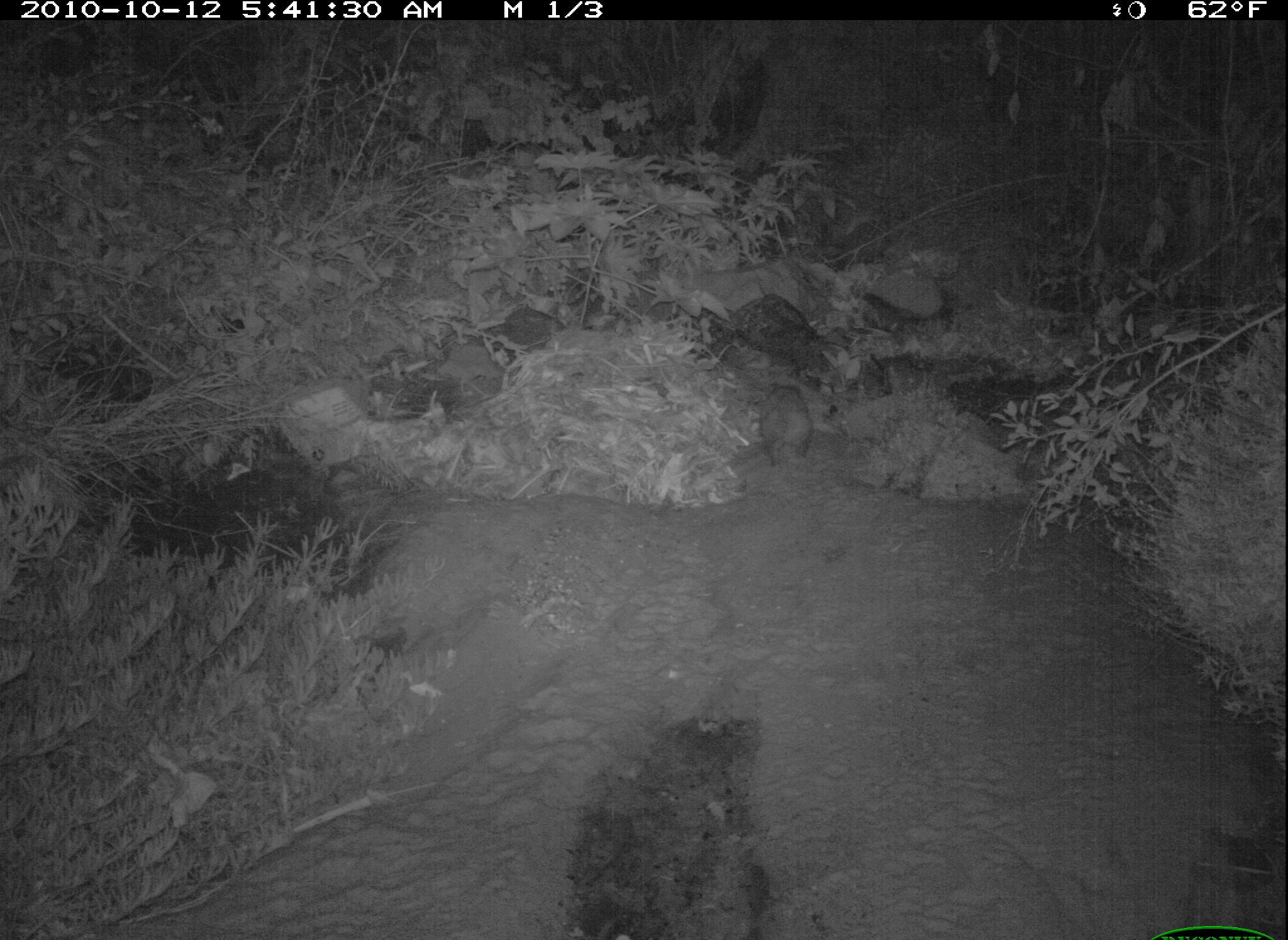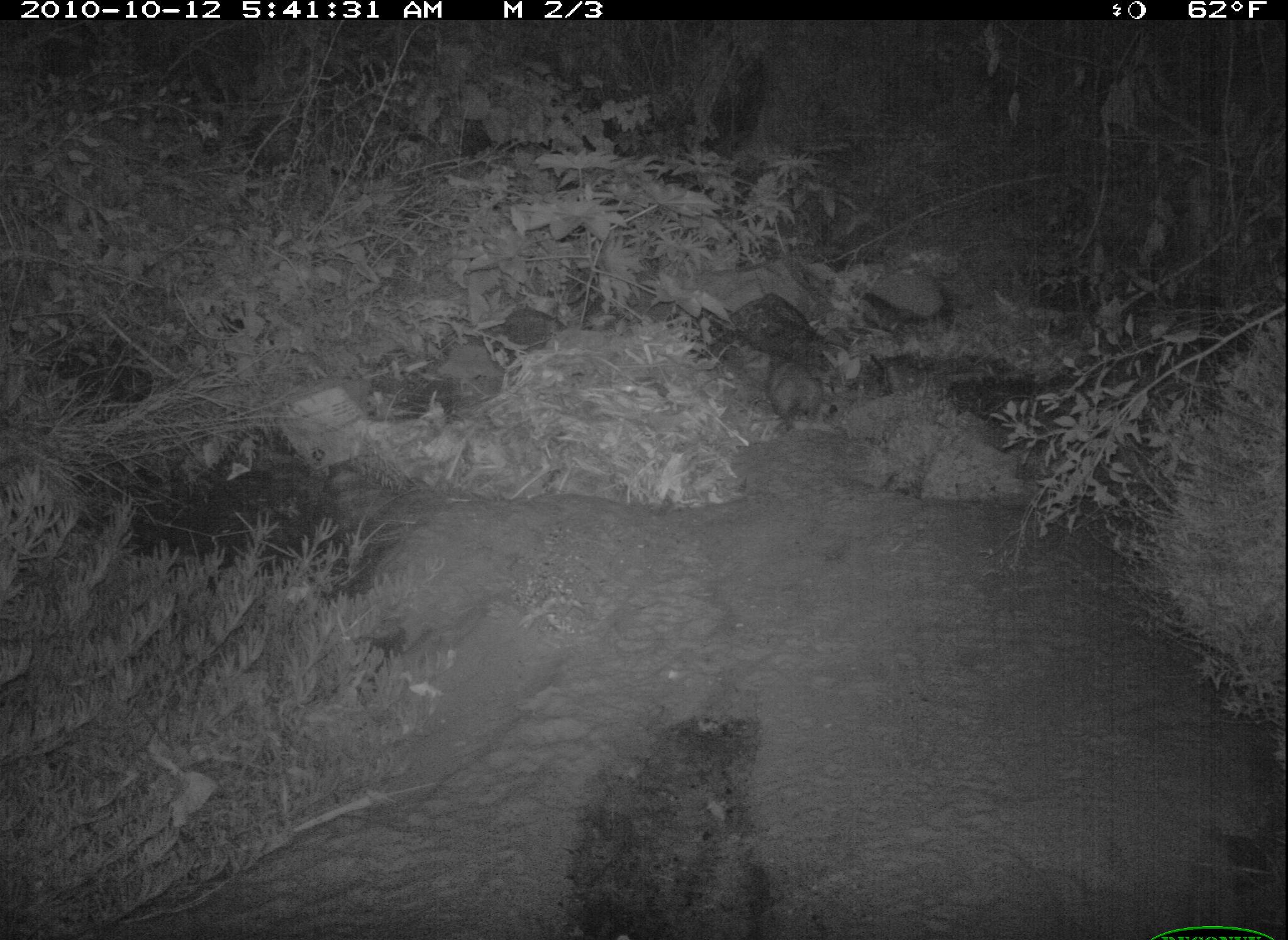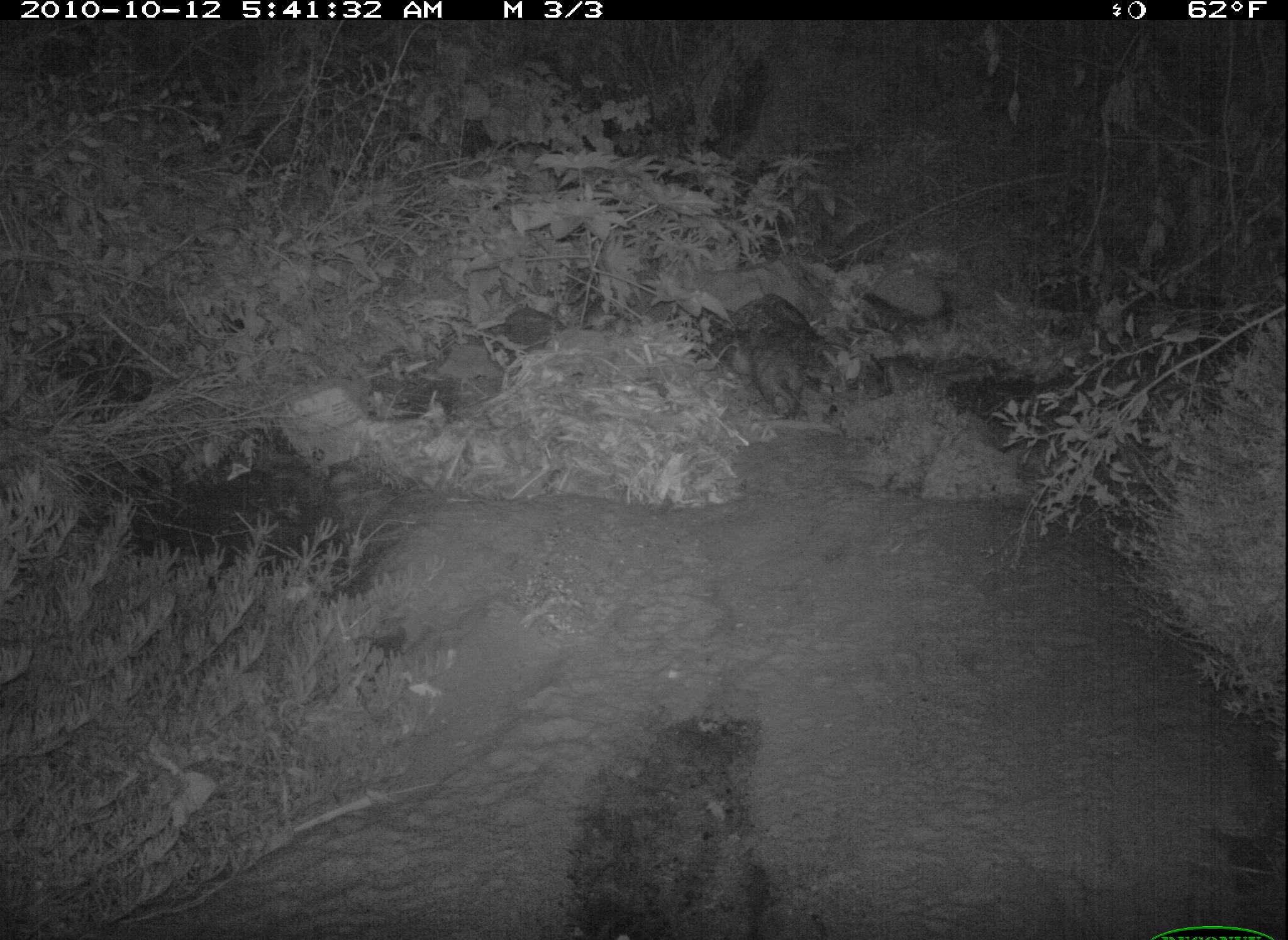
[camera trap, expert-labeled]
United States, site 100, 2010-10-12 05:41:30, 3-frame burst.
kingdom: Animalia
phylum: Chordata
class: Mammalia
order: Didelphimorphia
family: Didelphidae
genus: Didelphis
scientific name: Didelphis virginiana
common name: virginia opossum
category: opossum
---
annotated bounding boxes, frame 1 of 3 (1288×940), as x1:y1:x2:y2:
opossum: 736:359:842:478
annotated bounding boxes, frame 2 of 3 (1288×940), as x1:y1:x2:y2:
opossum: 753:338:831:464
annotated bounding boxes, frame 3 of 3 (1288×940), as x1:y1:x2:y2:
opossum: 704:300:831:424